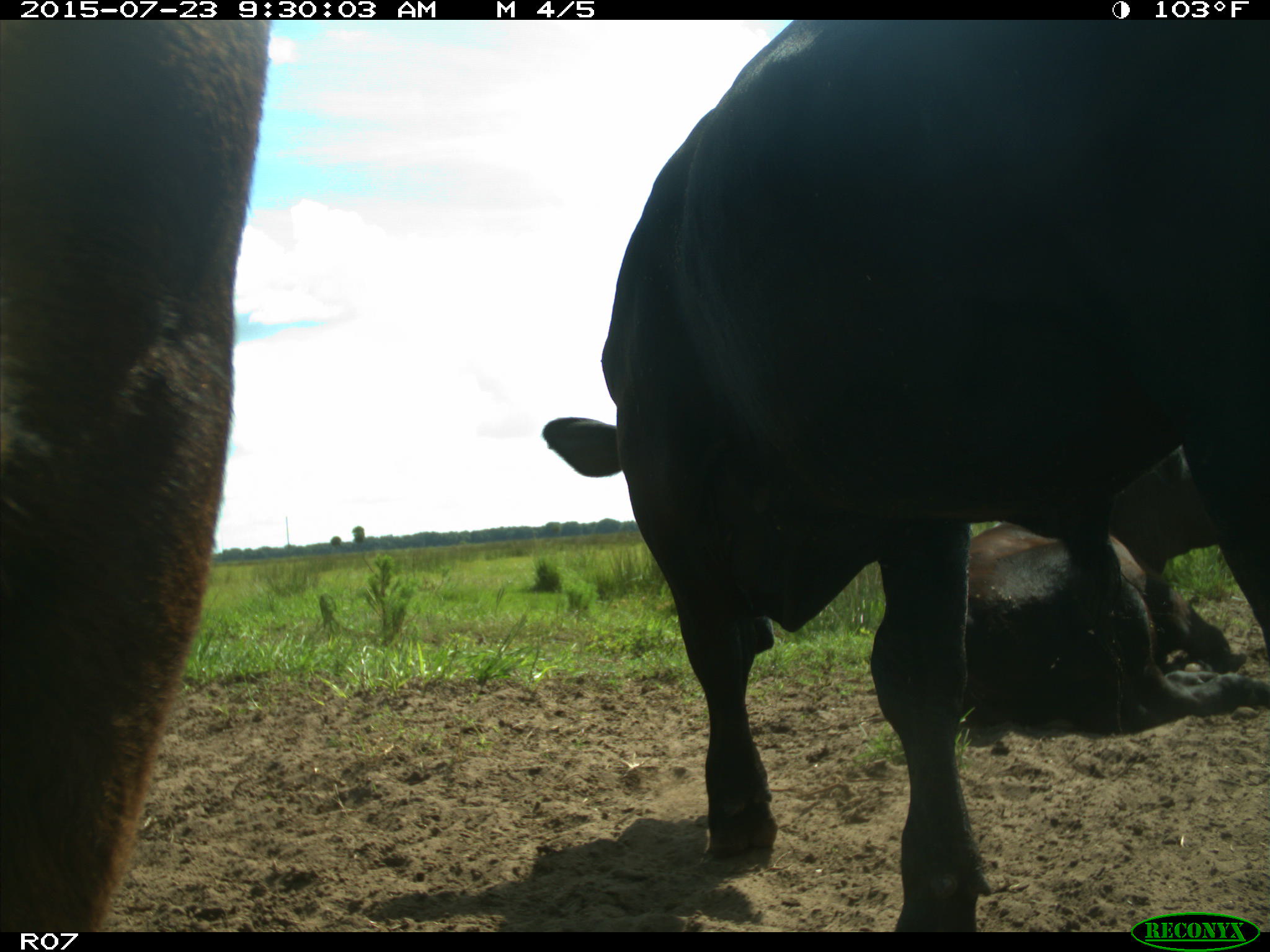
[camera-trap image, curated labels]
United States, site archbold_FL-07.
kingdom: Animalia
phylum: Chordata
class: Mammalia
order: Artiodactyla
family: Bovidae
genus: Bos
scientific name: Bos taurus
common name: domestic cow